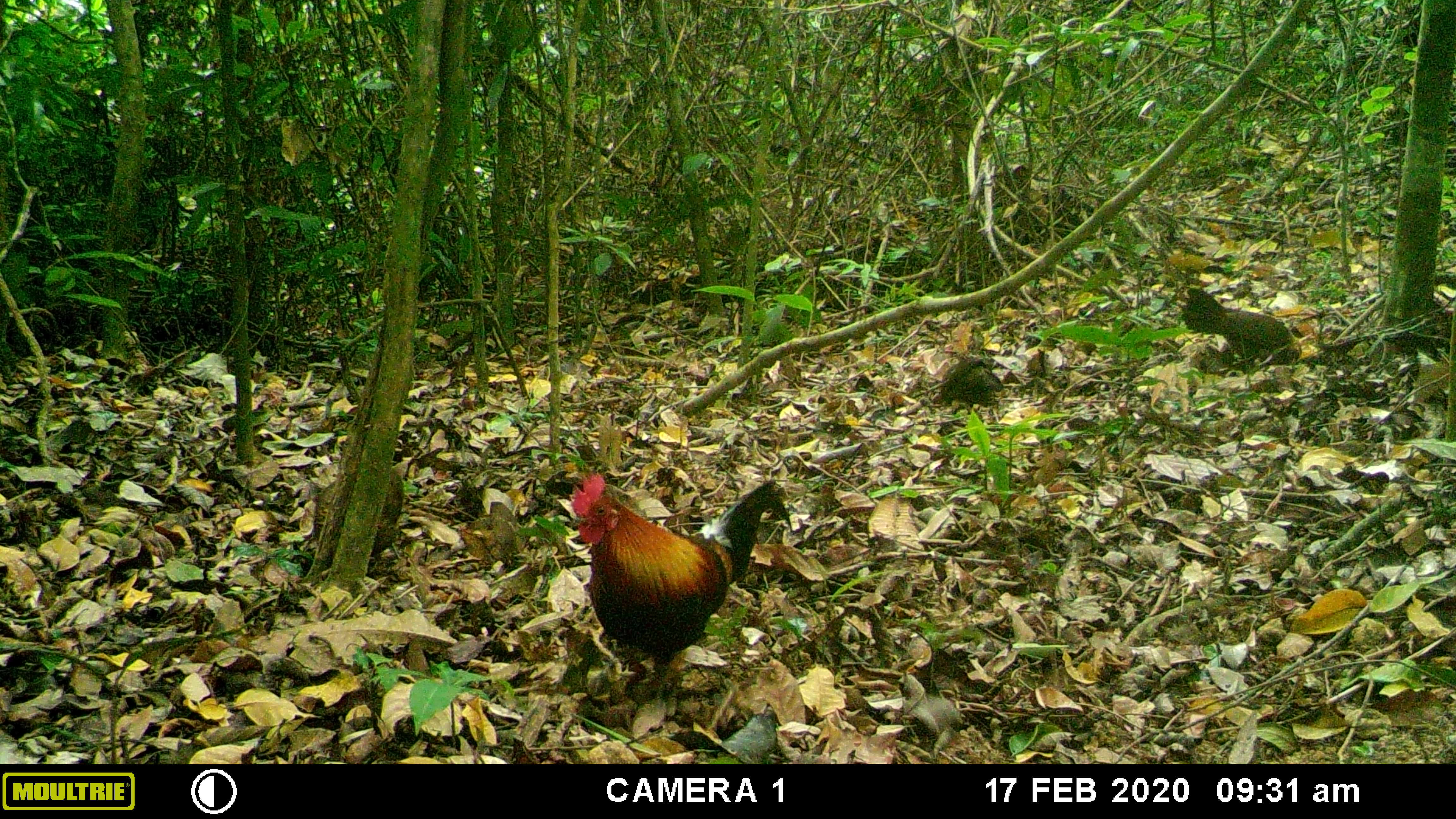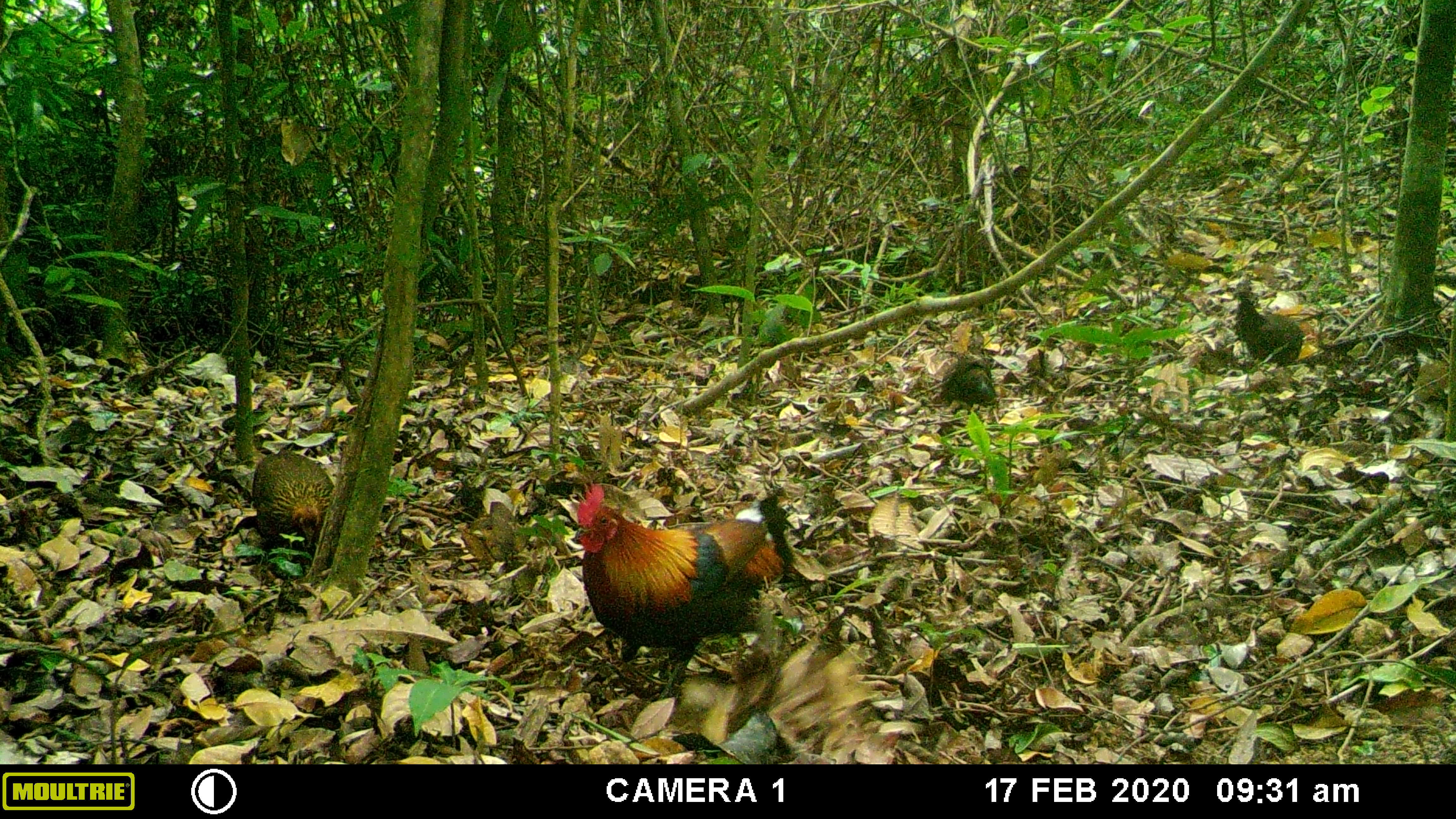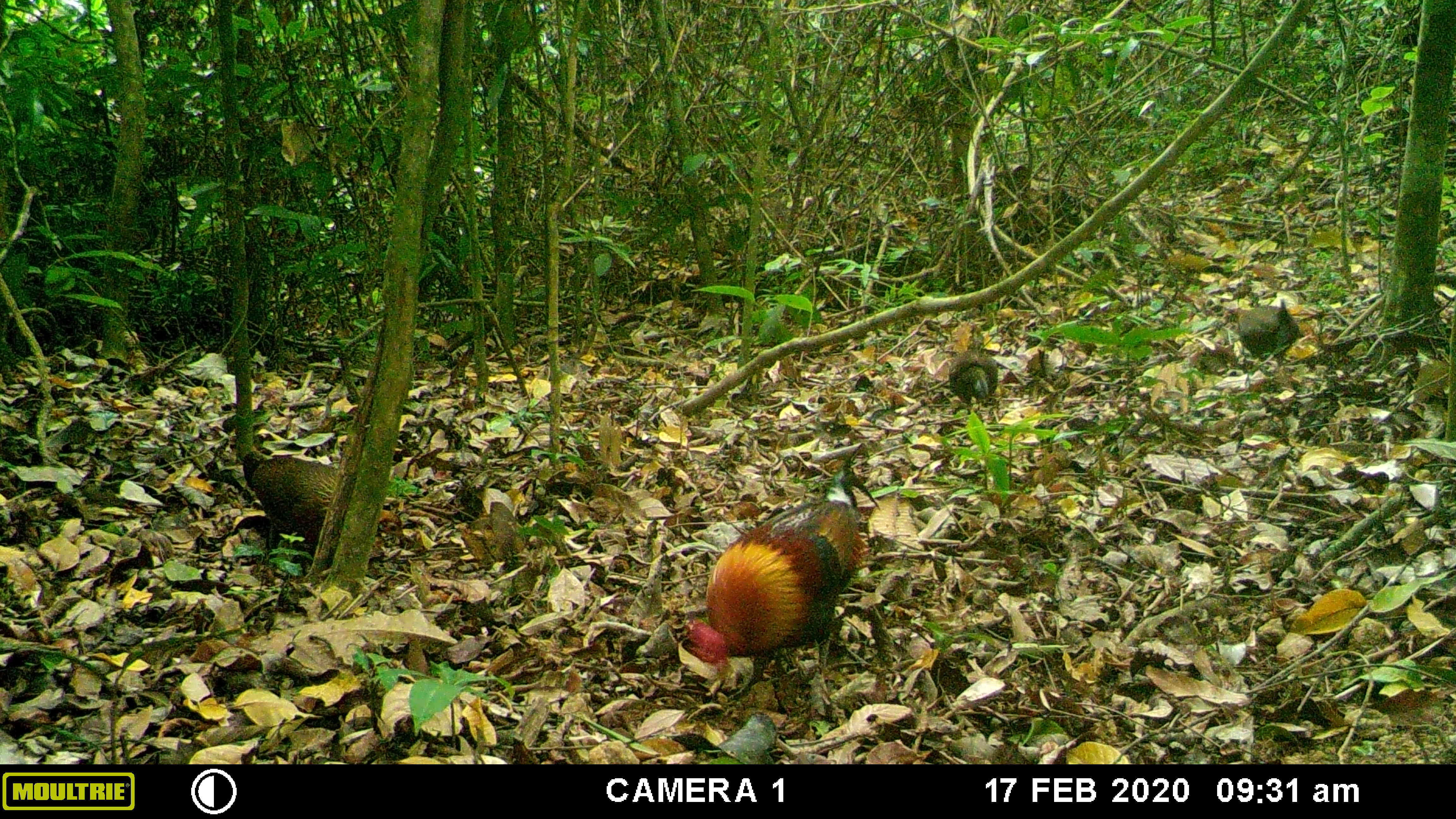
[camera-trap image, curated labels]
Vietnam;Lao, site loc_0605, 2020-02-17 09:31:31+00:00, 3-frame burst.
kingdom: Animalia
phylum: Chordata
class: Aves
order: Galliformes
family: Phasianidae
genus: Gallus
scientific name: Gallus gallus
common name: red junglefowl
Red junglefowl (Gallus gallus). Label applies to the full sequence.